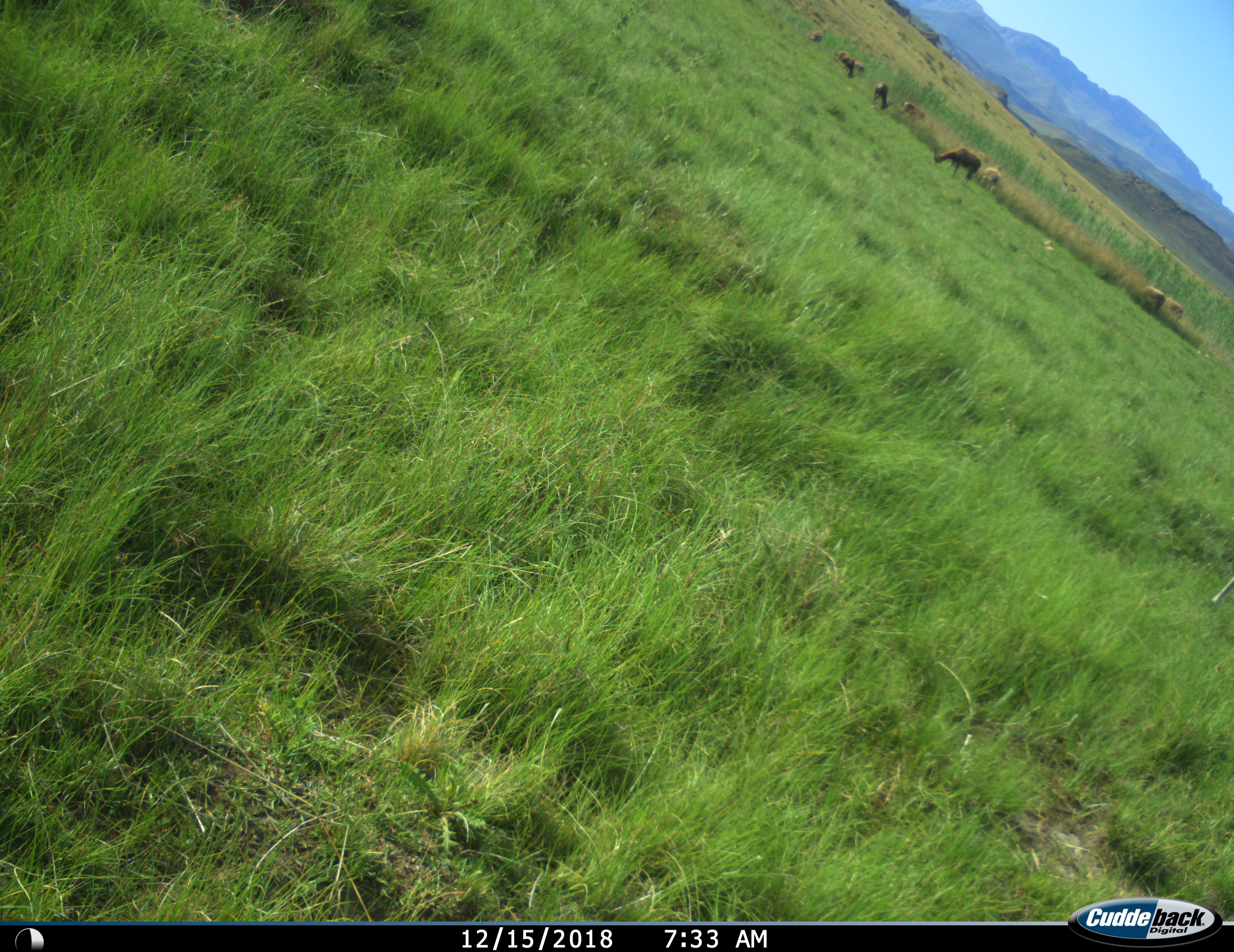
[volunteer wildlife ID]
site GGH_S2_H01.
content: unidentified animal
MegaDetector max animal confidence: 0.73